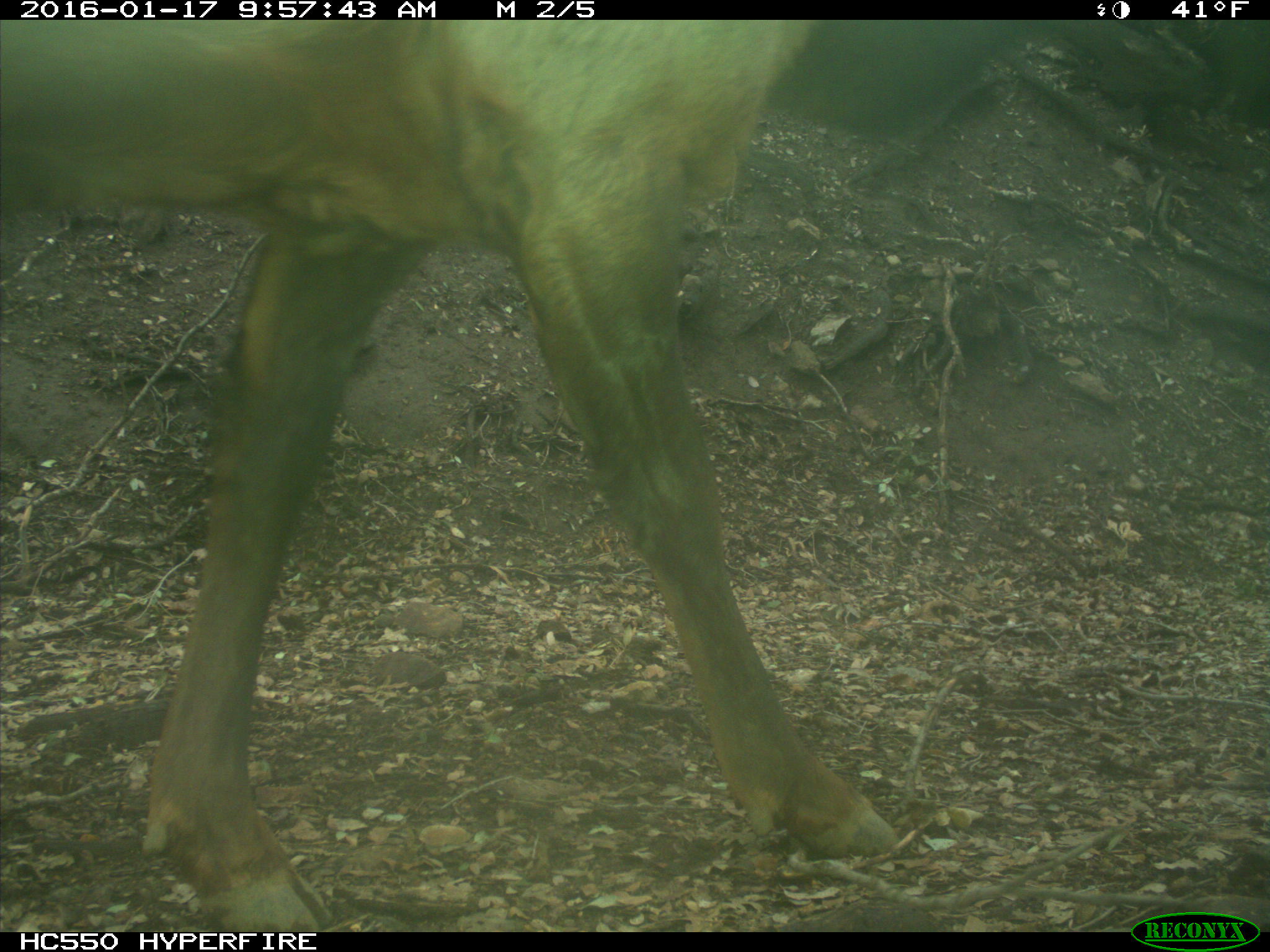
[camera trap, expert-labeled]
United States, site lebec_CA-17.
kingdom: Animalia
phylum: Chordata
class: Mammalia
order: Artiodactyla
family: Cervidae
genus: Cervus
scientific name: Cervus canadensis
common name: elk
Cervus canadensis (elk).